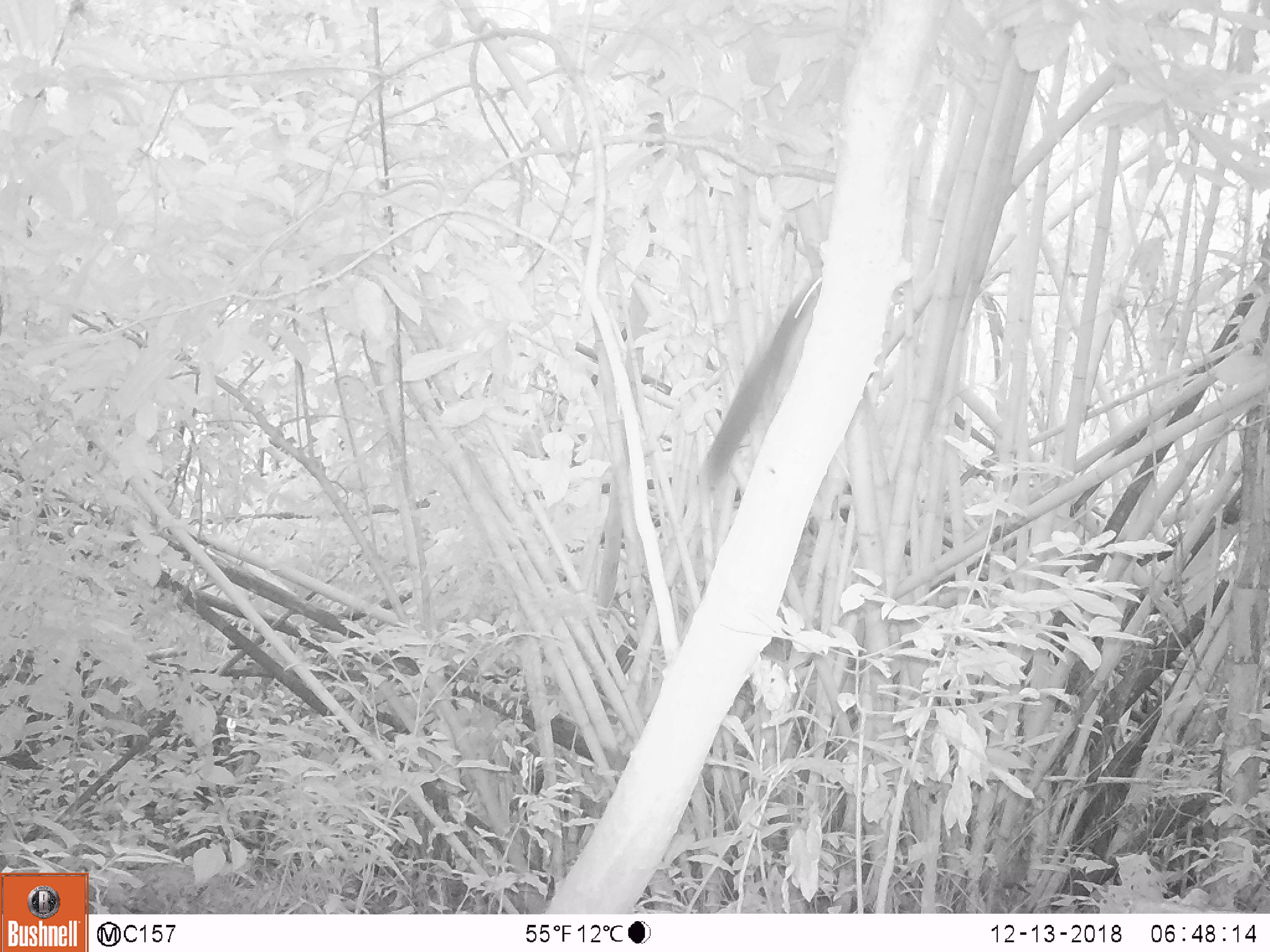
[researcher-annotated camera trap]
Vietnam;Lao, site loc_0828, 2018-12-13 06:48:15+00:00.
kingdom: Animalia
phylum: Chordata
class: Mammalia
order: Rodentia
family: Sciuridae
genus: Sciurus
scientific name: Sciurus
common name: squirrel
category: unidentified squirrel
Unidentified squirrel (squirrel) (Sciurus). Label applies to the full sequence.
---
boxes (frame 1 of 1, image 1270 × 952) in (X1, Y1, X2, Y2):
unidentified squirrel: (703, 277, 822, 492)